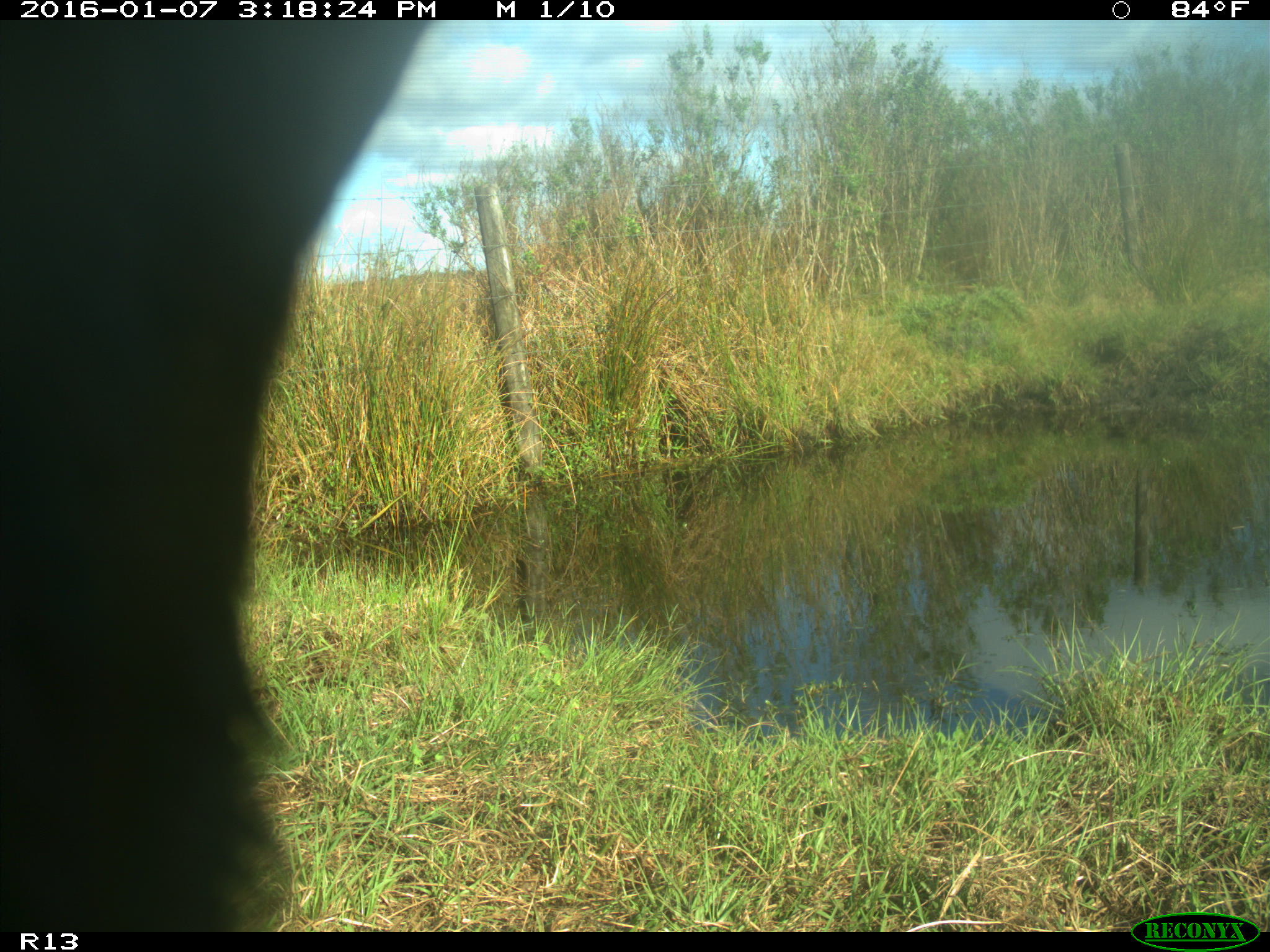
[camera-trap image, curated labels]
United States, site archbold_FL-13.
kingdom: Animalia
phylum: Chordata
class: Mammalia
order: Artiodactyla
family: Bovidae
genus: Bos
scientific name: Bos taurus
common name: domestic cow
Bos taurus (domestic cow).